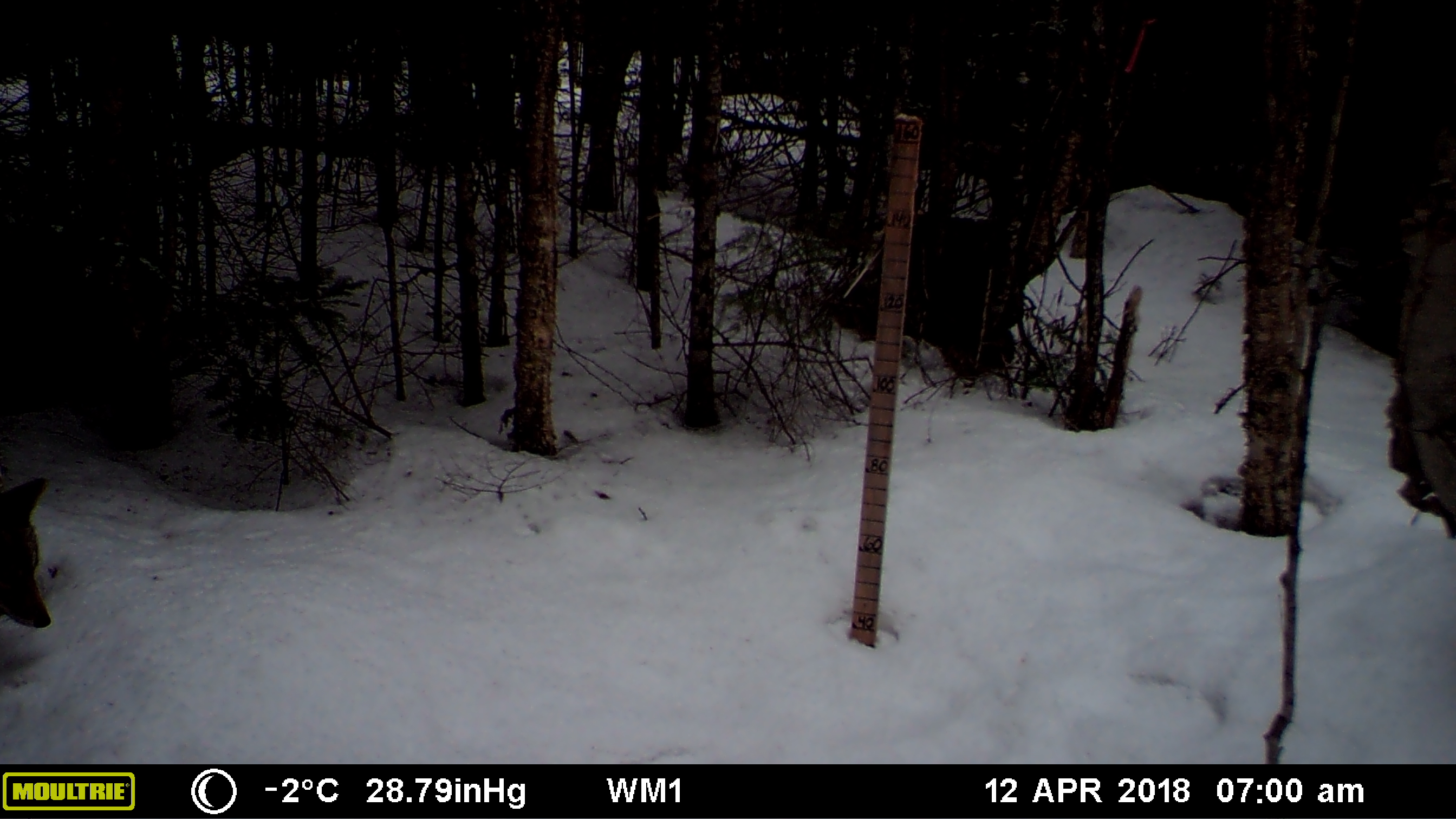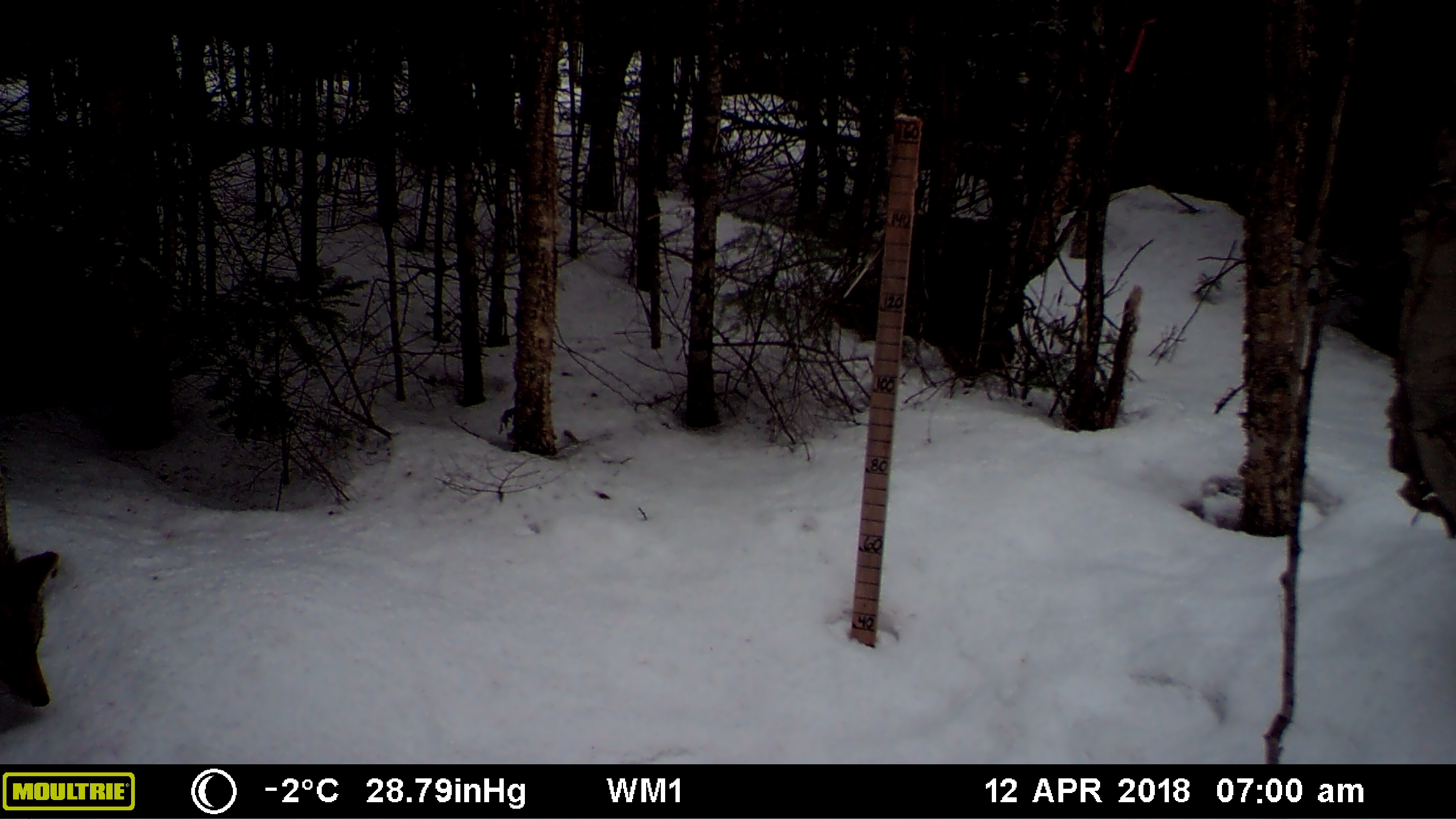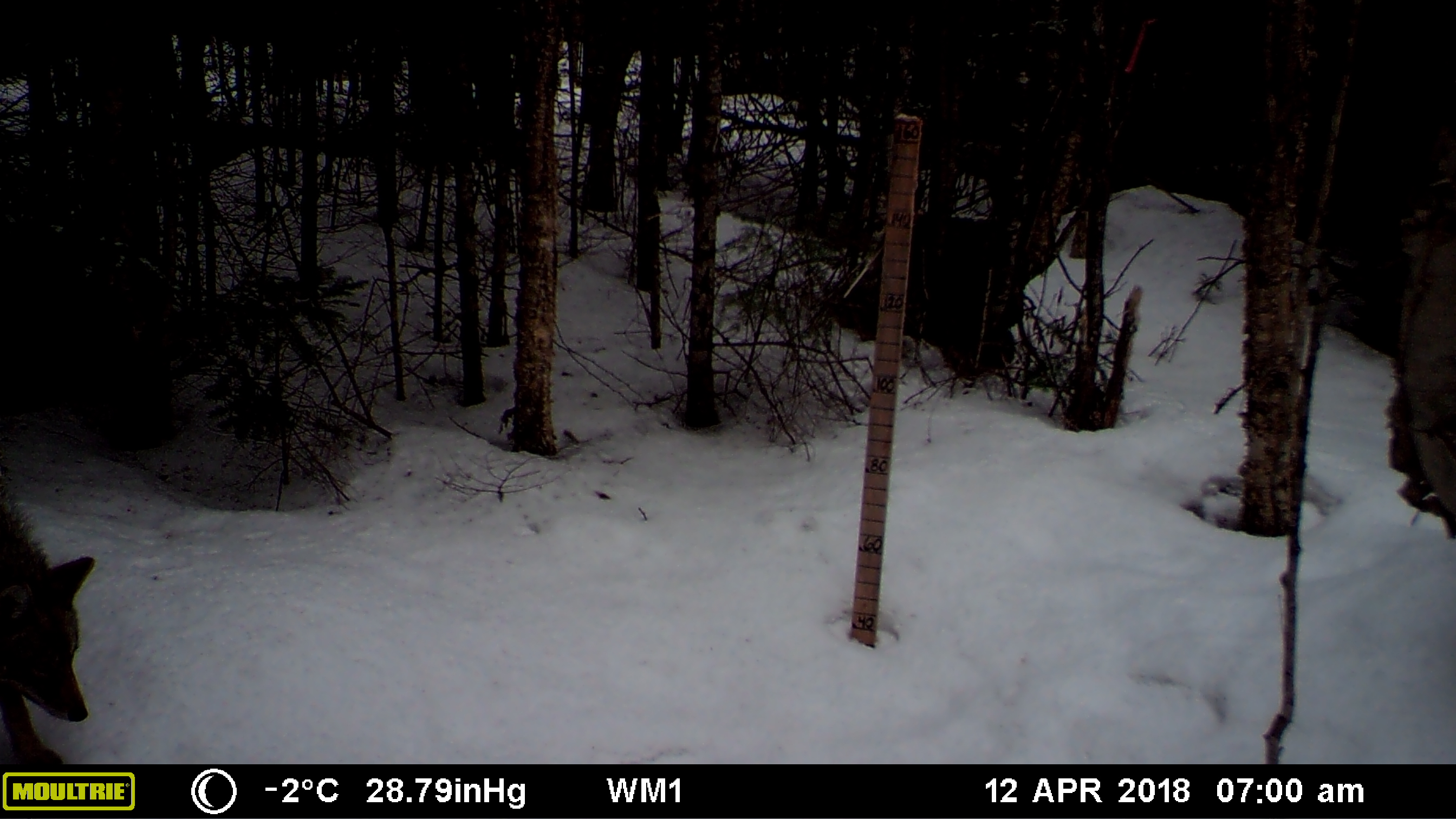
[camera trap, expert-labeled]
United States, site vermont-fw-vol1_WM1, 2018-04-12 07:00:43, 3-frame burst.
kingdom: Animalia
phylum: Chordata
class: Mammalia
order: Carnivora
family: Canidae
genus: Canis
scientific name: Canis latrans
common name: coyote